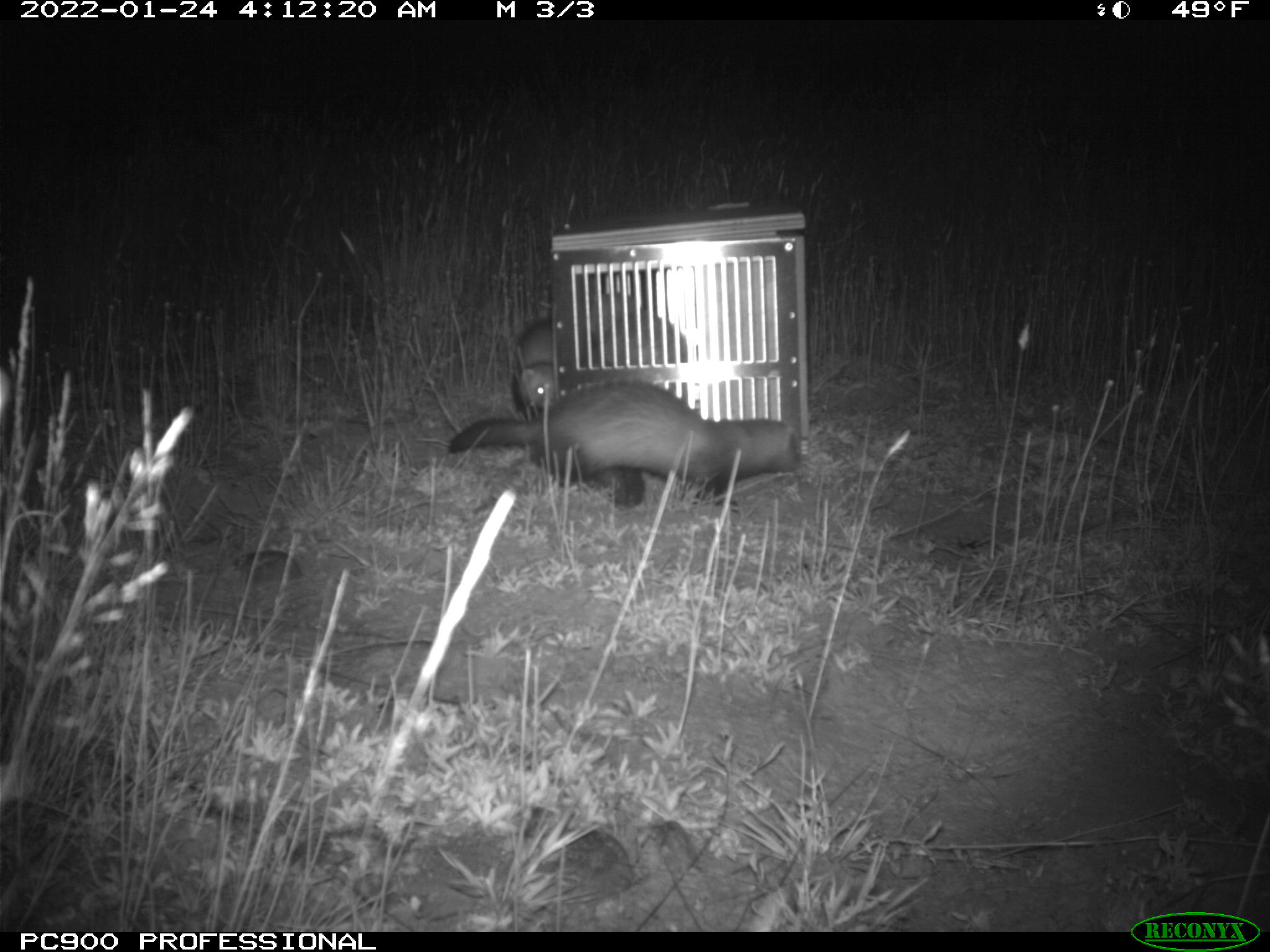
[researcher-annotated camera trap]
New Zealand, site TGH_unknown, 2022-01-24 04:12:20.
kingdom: Animalia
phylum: Chordata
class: Mammalia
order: Carnivora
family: Mustelidae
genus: Mustela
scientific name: Mustela furo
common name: ferret